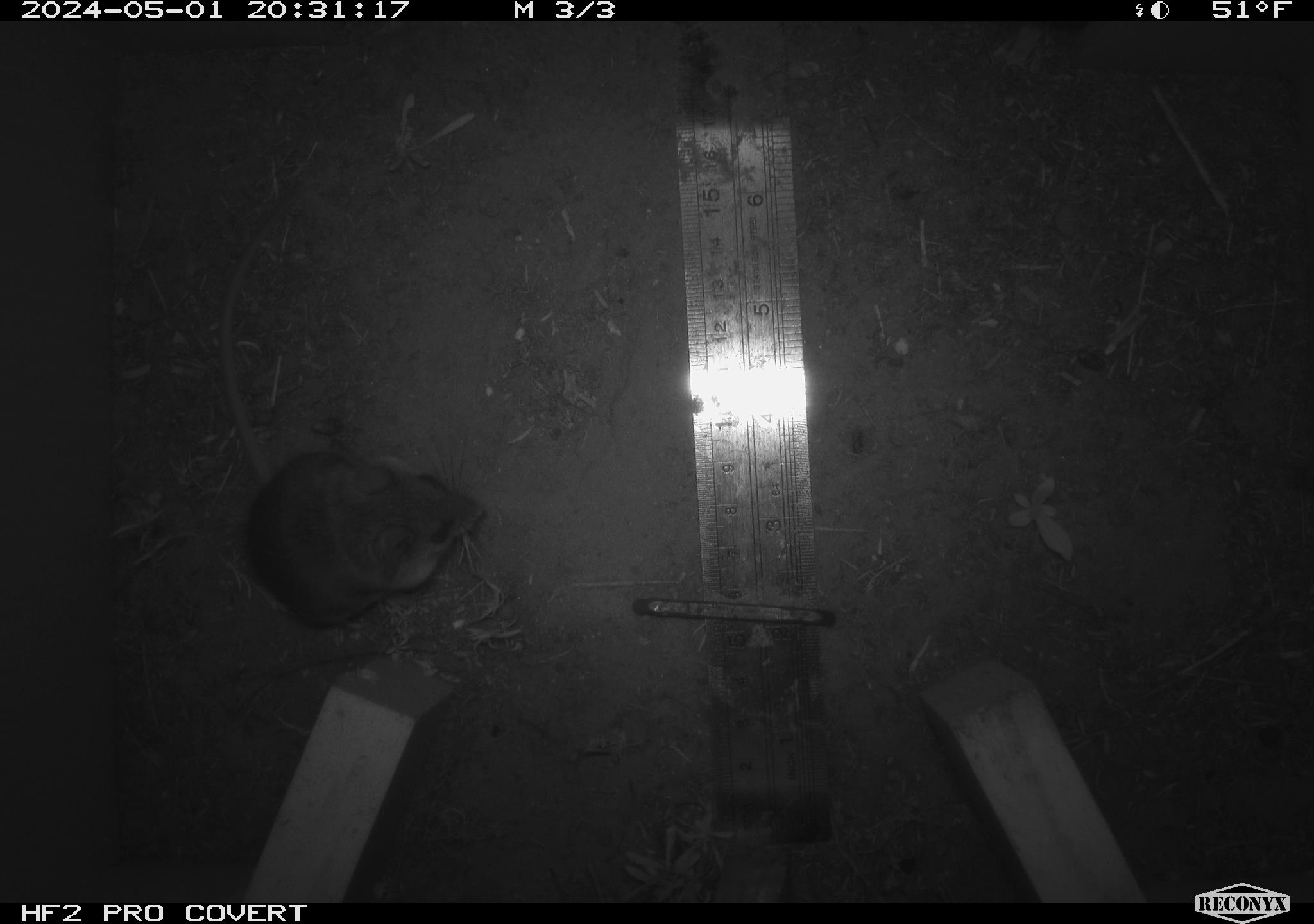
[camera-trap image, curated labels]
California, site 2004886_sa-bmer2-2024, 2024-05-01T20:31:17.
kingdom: Animalia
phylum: Chordata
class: Mammalia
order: Rodentia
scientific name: Rodentia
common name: mouse species